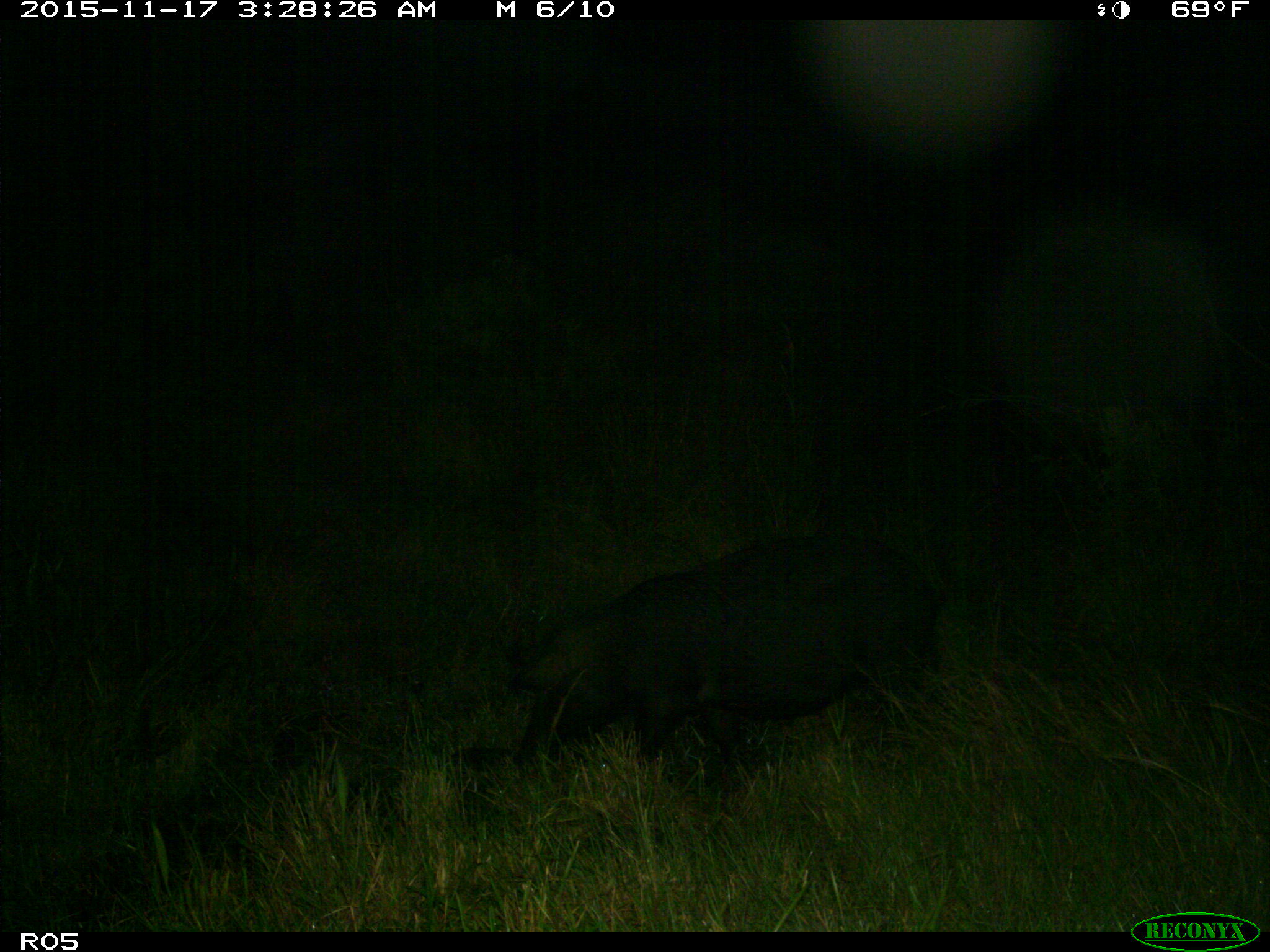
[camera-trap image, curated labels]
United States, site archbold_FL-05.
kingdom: Animalia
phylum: Chordata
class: Mammalia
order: Artiodactyla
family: Suidae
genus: Sus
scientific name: Sus scrofa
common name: wild boar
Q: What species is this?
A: Sus scrofa (wild boar).